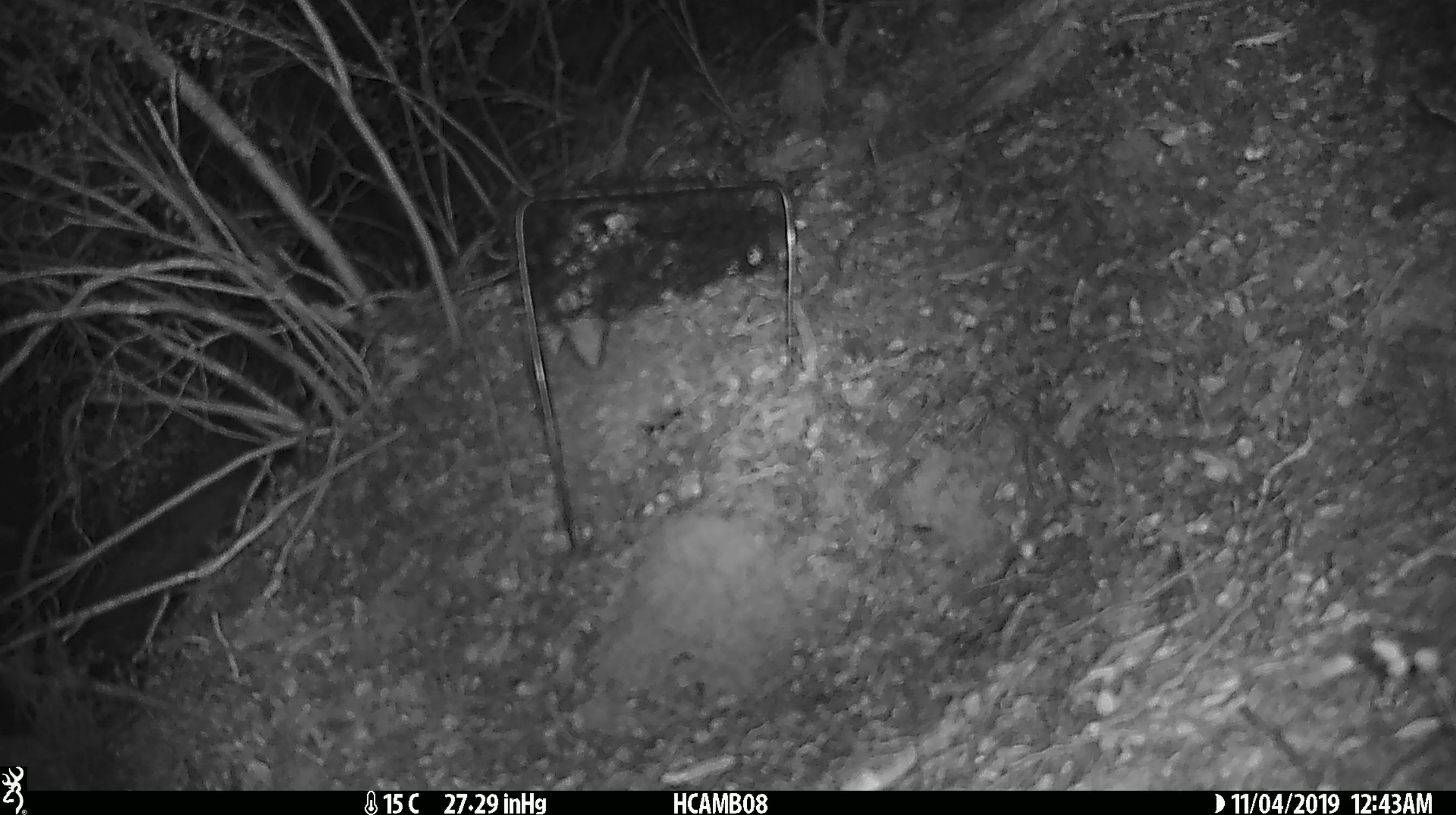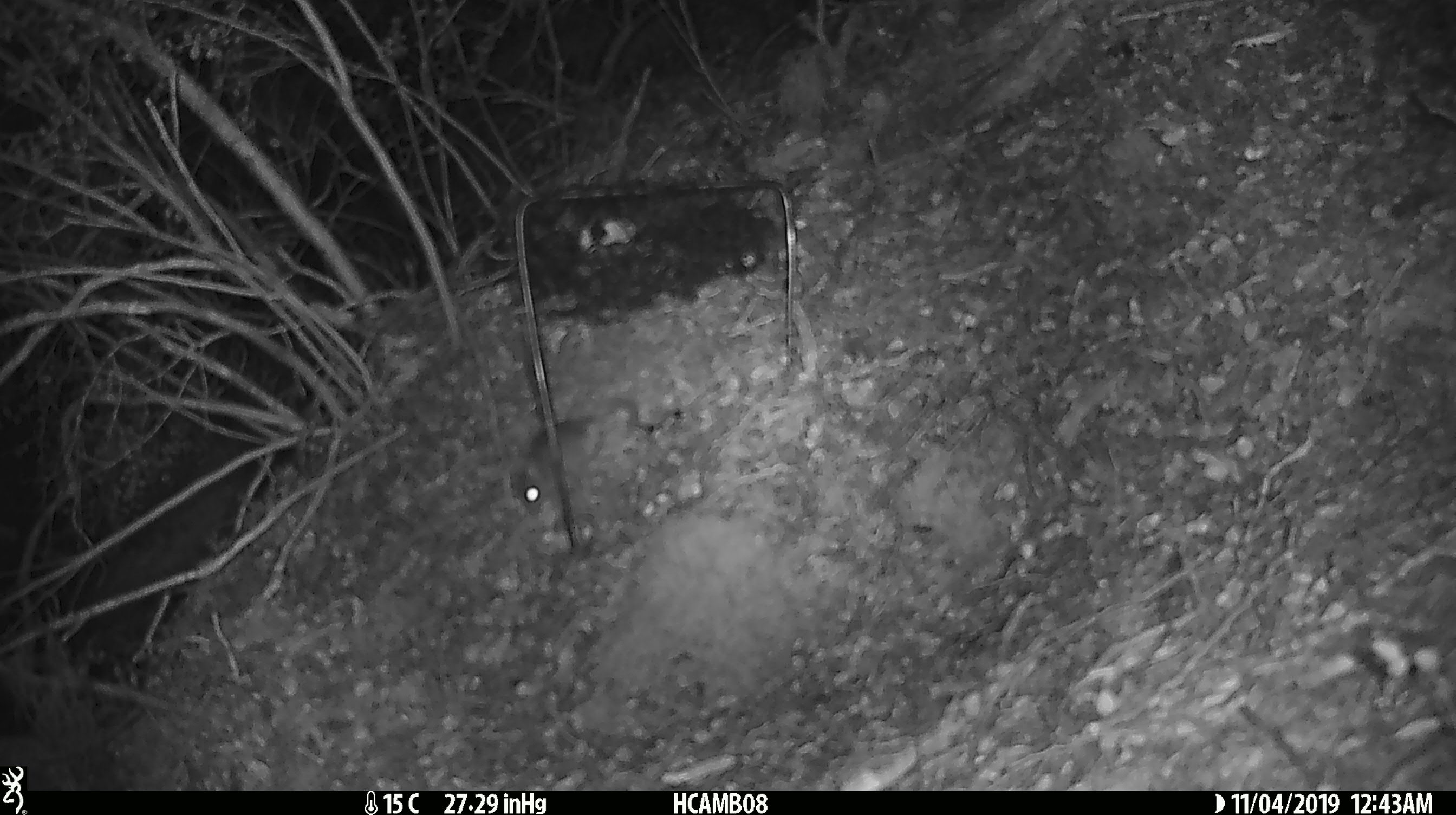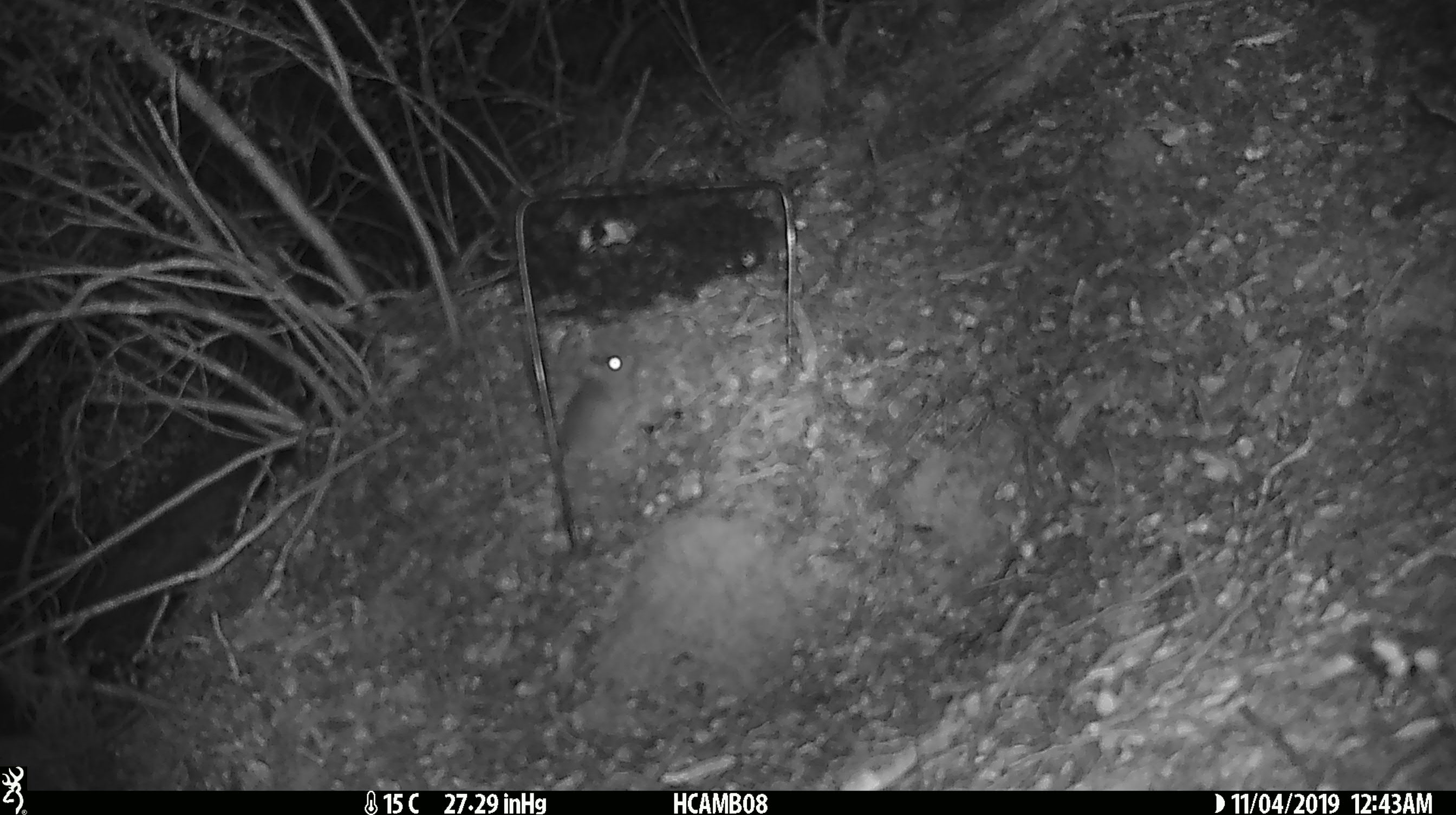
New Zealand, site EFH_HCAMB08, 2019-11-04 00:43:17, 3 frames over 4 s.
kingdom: Animalia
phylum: Chordata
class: Mammalia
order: Rodentia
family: Muridae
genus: Mus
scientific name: Mus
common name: mouse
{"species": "mouse (Mus)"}